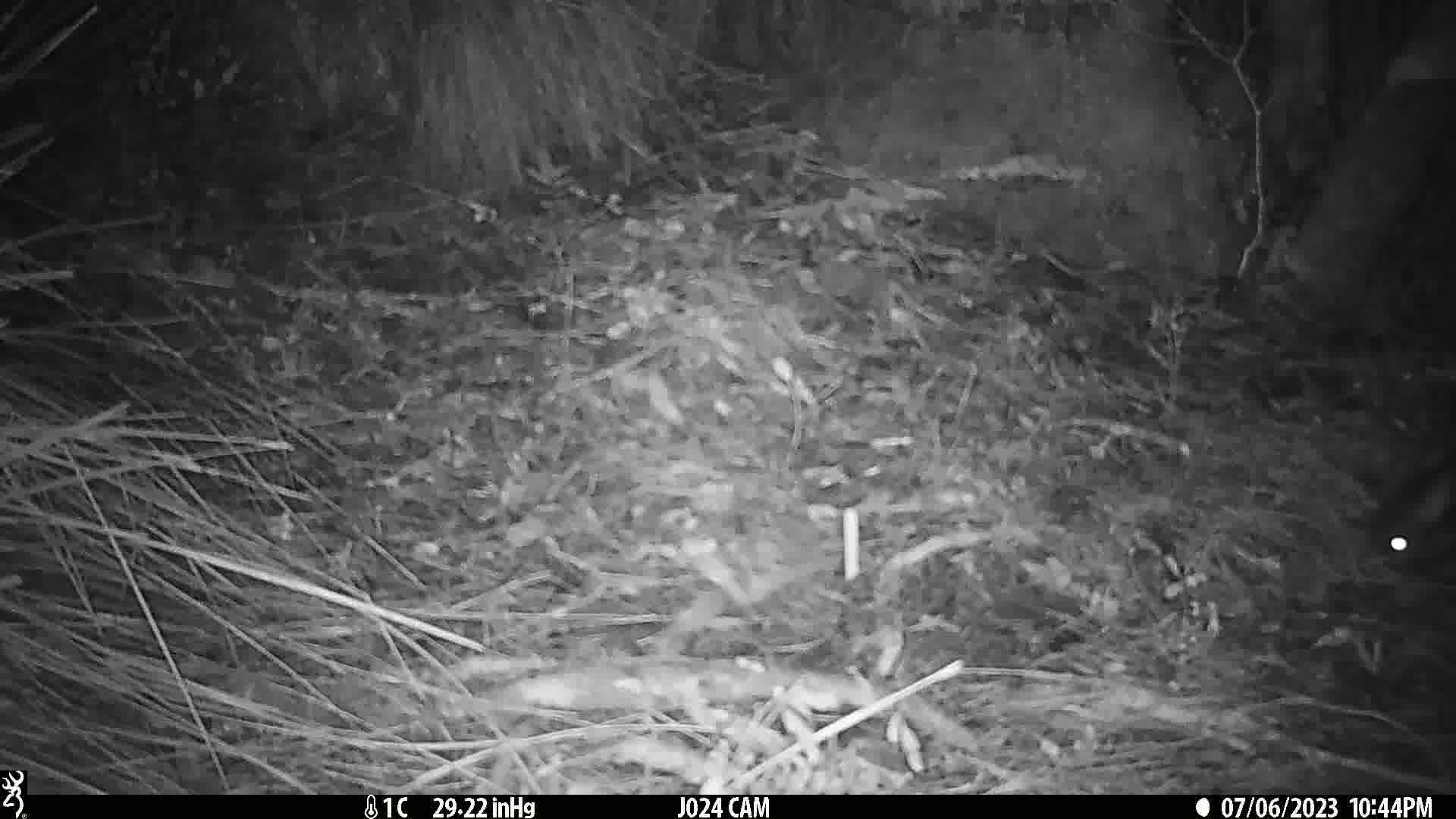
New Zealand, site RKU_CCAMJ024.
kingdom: Animalia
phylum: Chordata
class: Mammalia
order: Diprotodontia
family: Phalangeridae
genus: Trichosurus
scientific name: Trichosurus vulpecula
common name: common brushtail possum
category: possum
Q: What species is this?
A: Possum (common brushtail possum) (Trichosurus vulpecula).